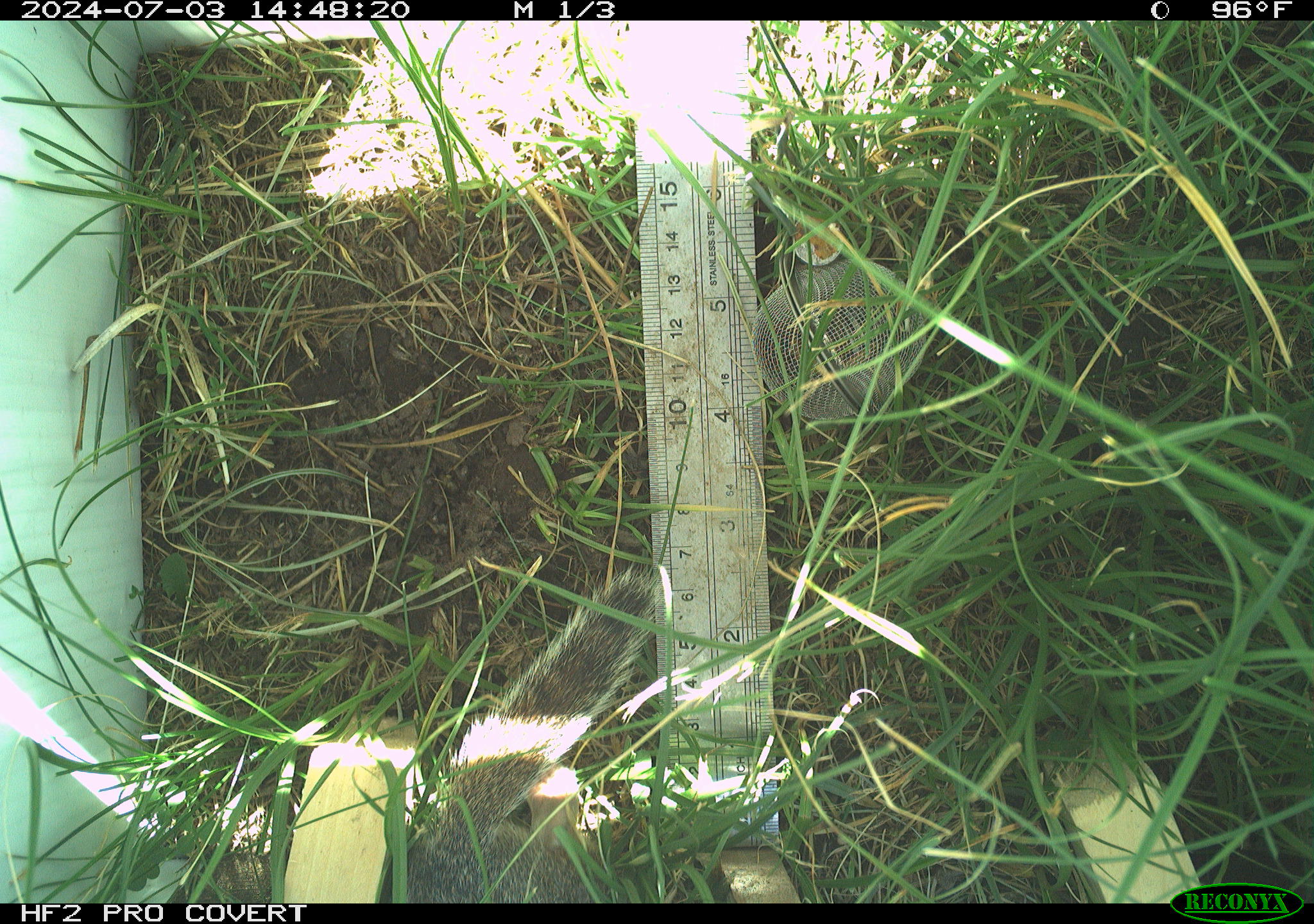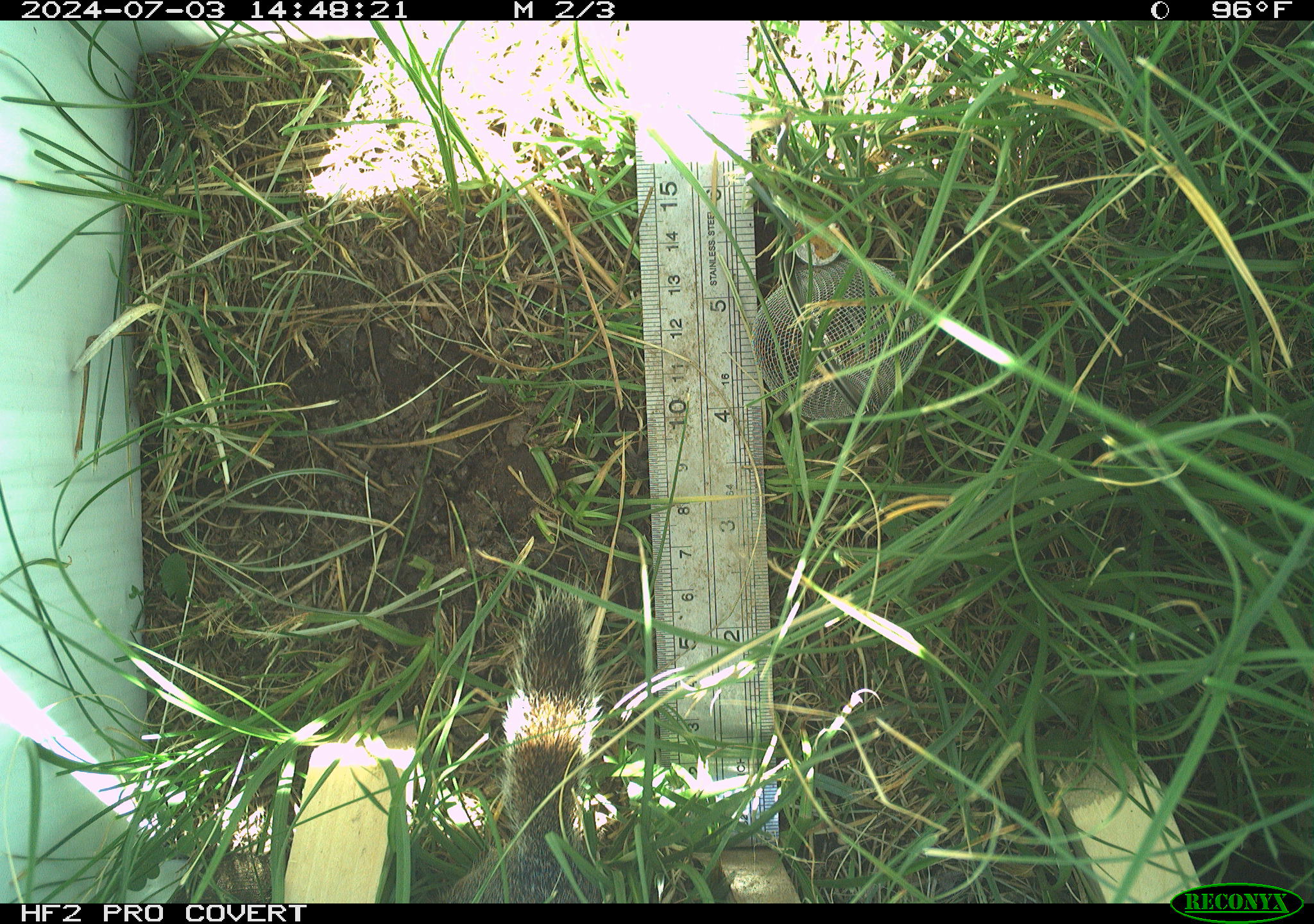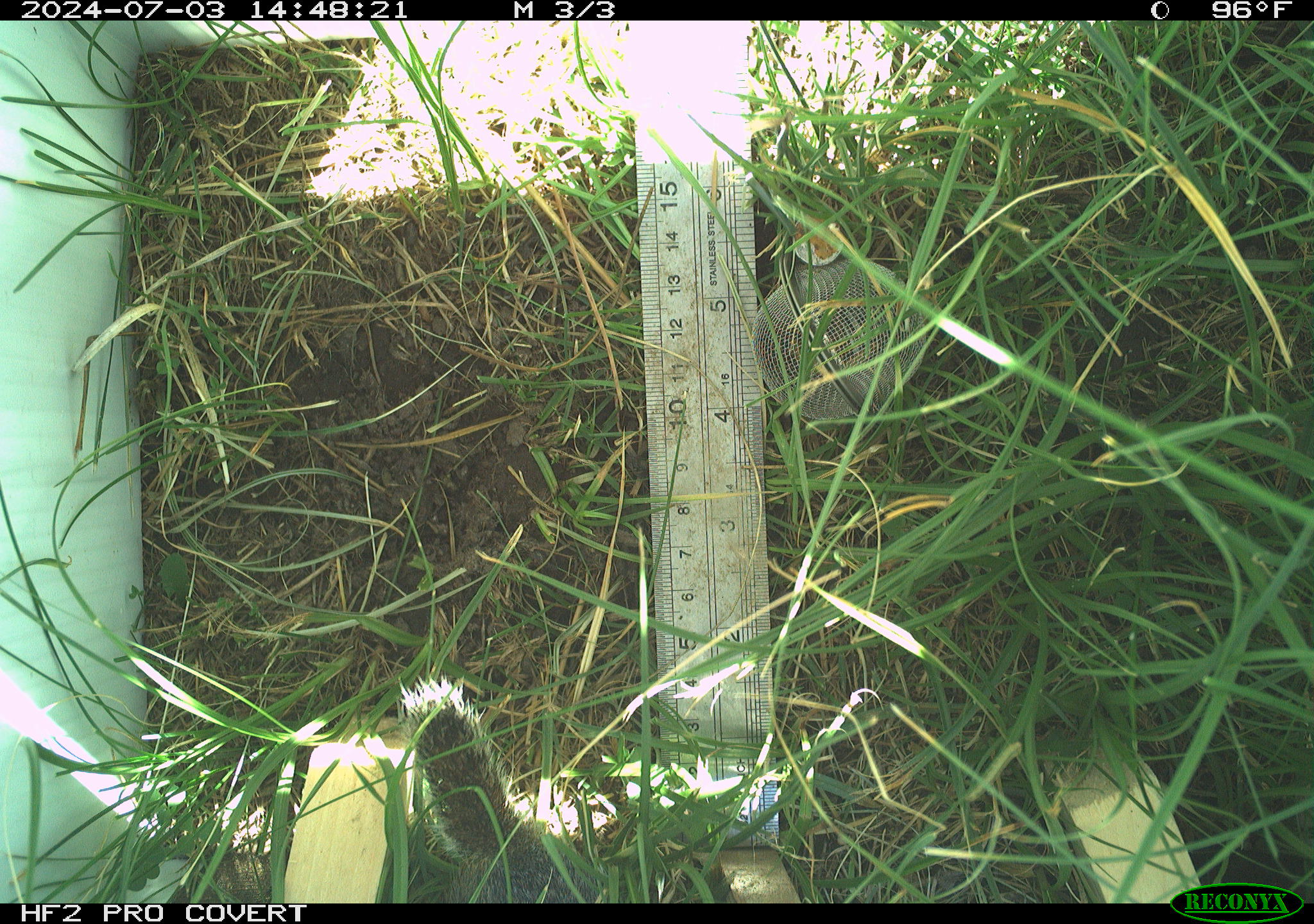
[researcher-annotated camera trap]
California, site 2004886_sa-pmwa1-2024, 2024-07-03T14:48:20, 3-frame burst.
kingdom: Animalia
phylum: Chordata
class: Mammalia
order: Rodentia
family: Sciuridae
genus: Urocitellus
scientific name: Urocitellus beldingi beldingi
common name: belding's ground squirrel